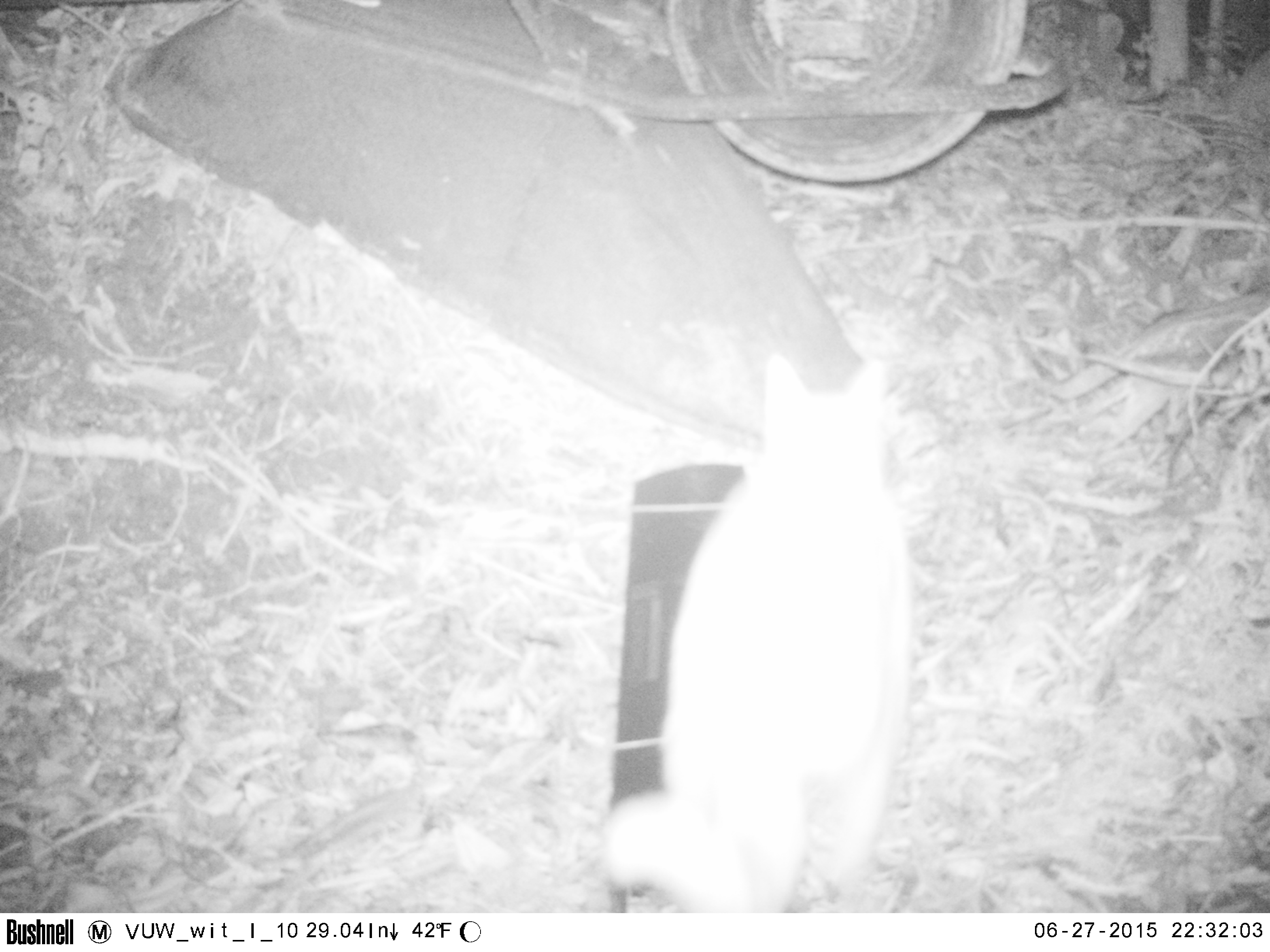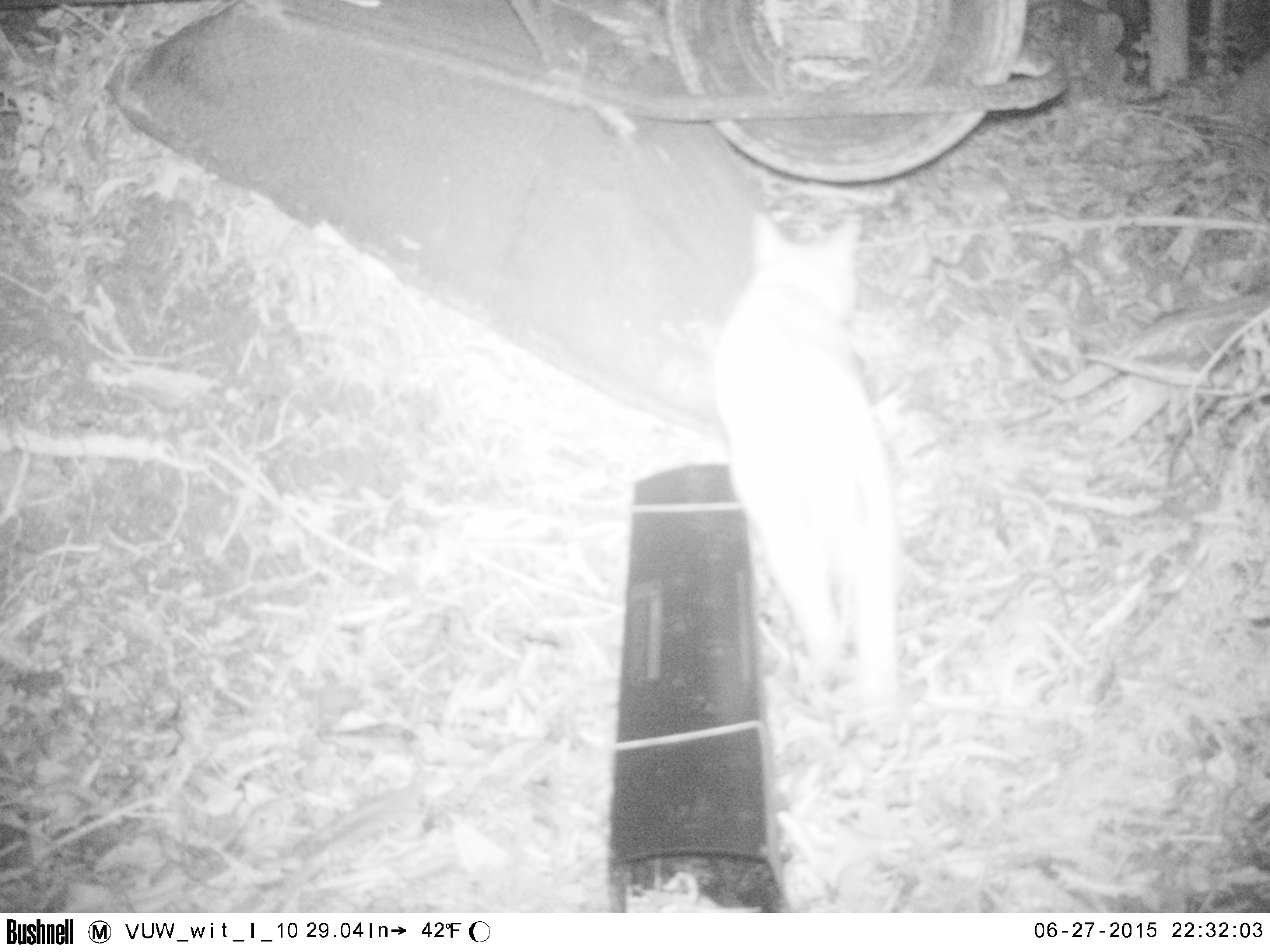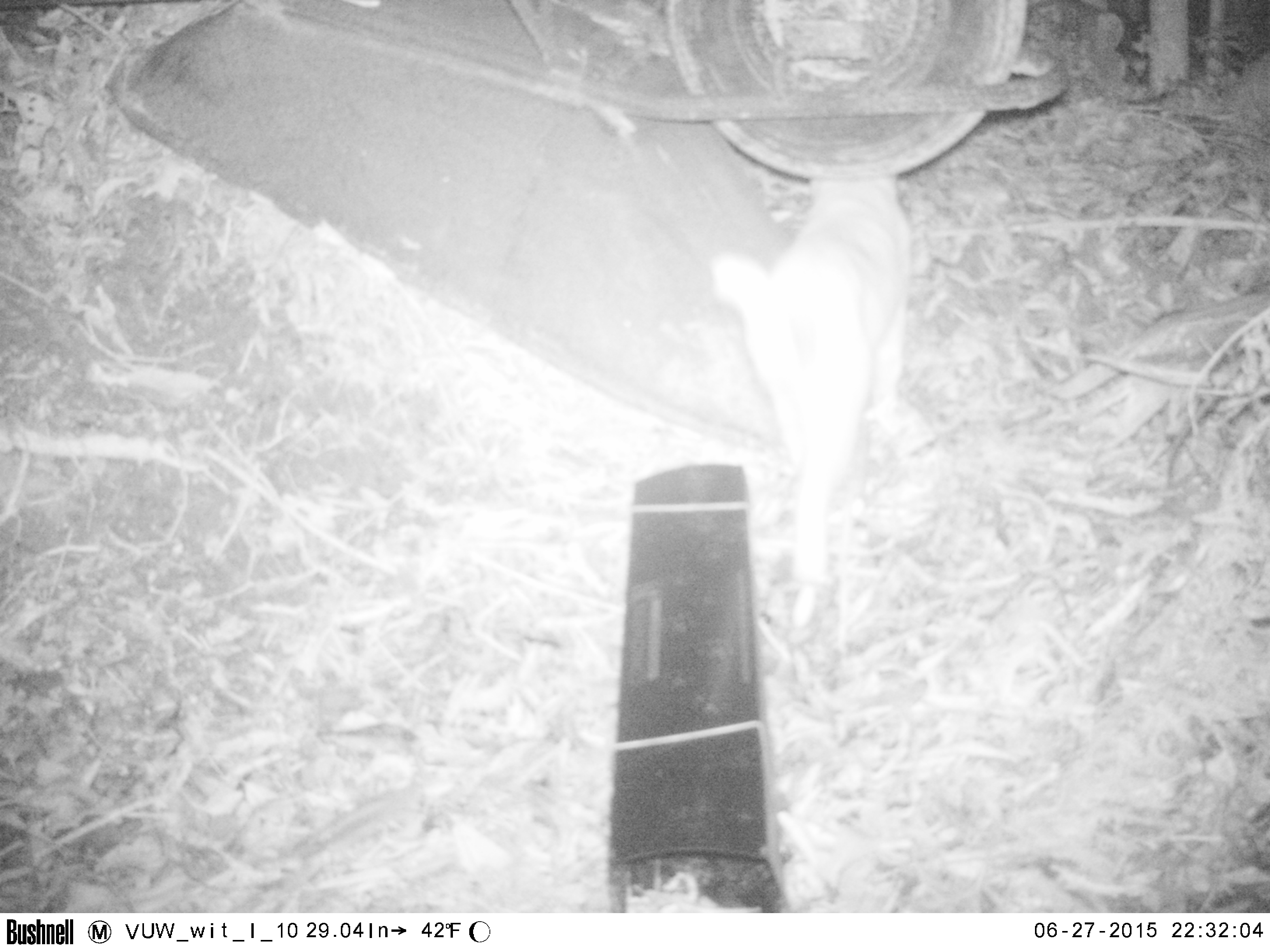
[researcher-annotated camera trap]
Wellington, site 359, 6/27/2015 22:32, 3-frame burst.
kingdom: Animalia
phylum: Chordata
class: Mammalia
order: Carnivora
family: Felidae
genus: Felis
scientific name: Felis catus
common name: cat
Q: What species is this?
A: Cat (Felis catus).